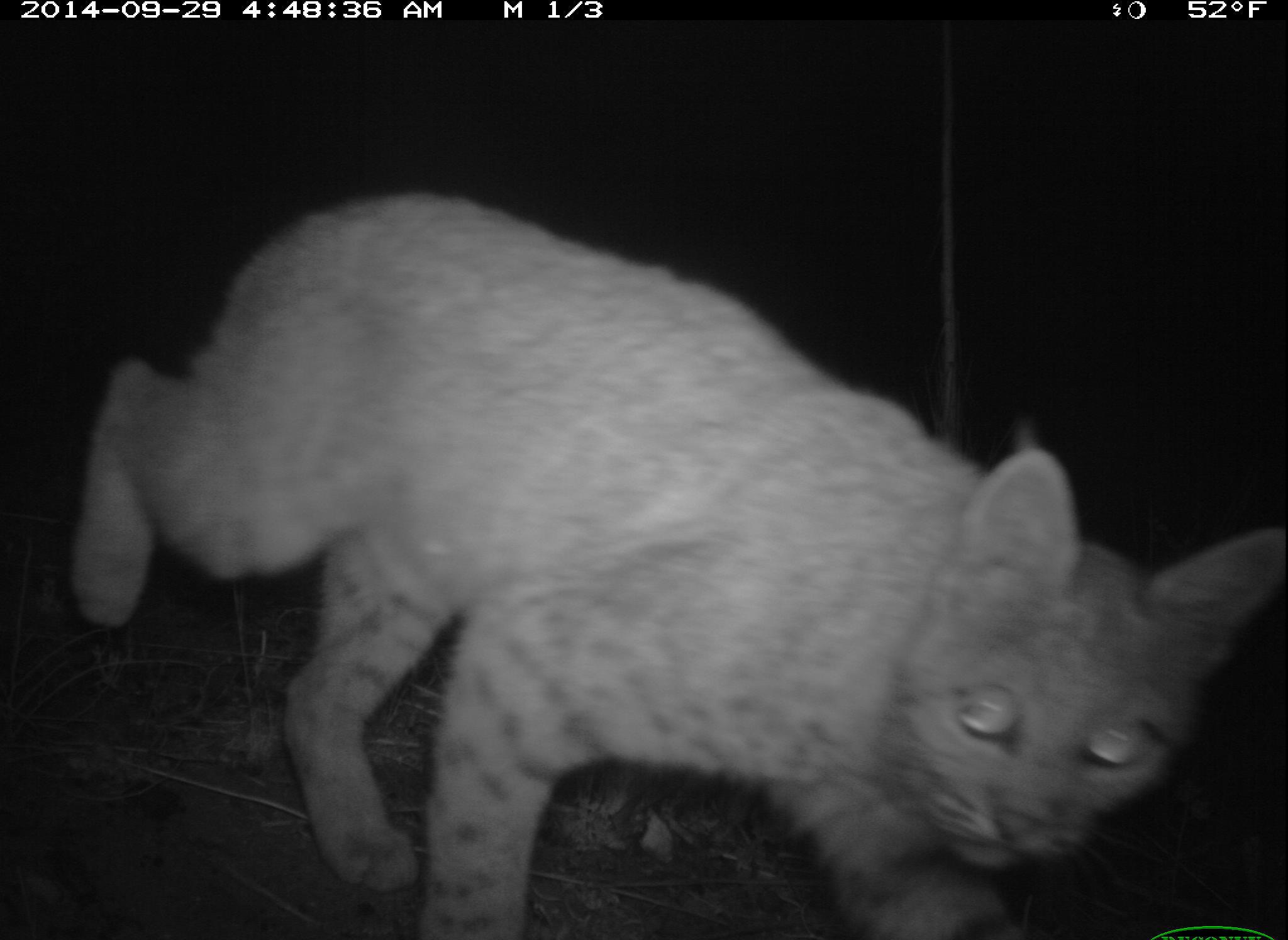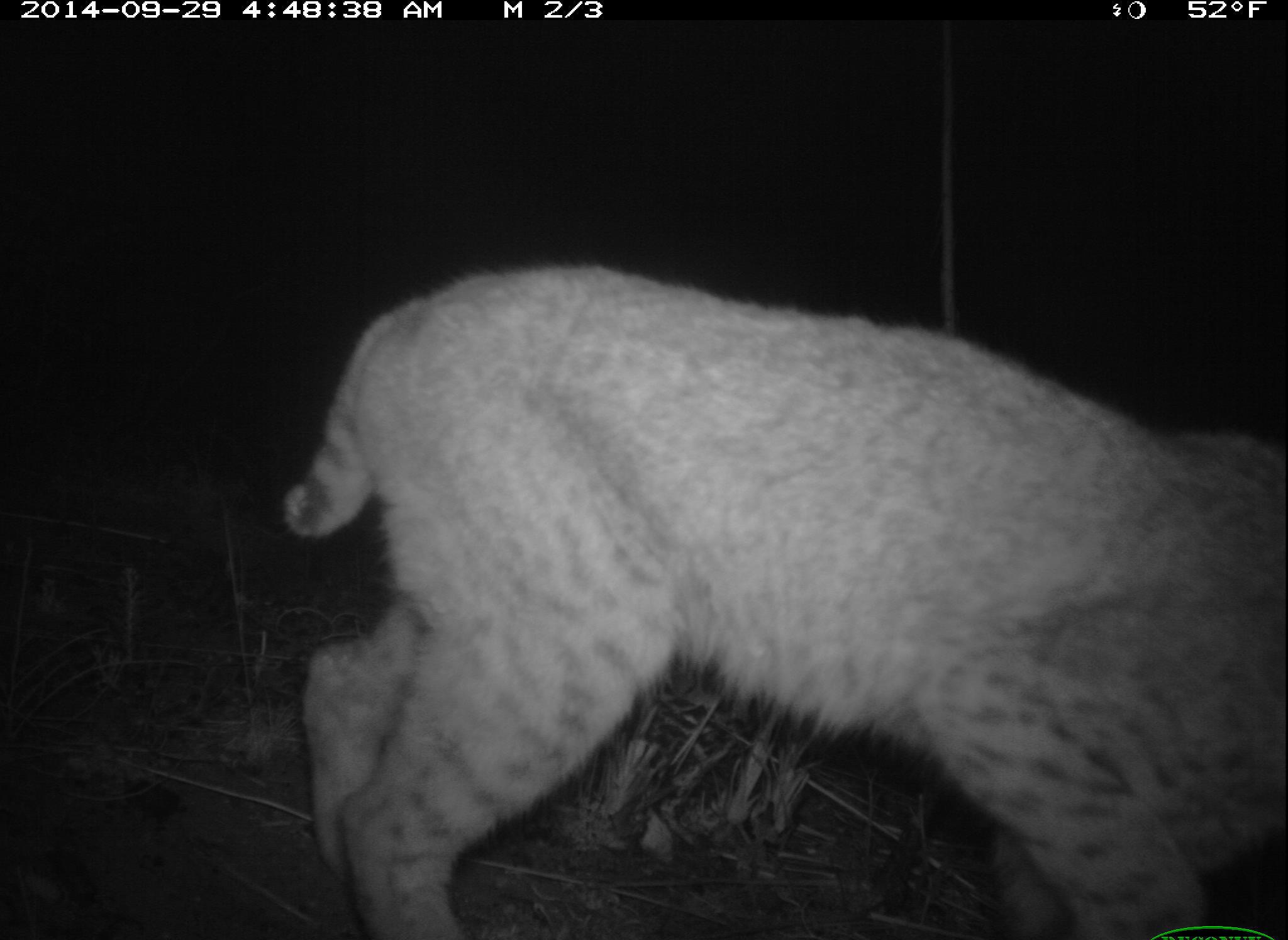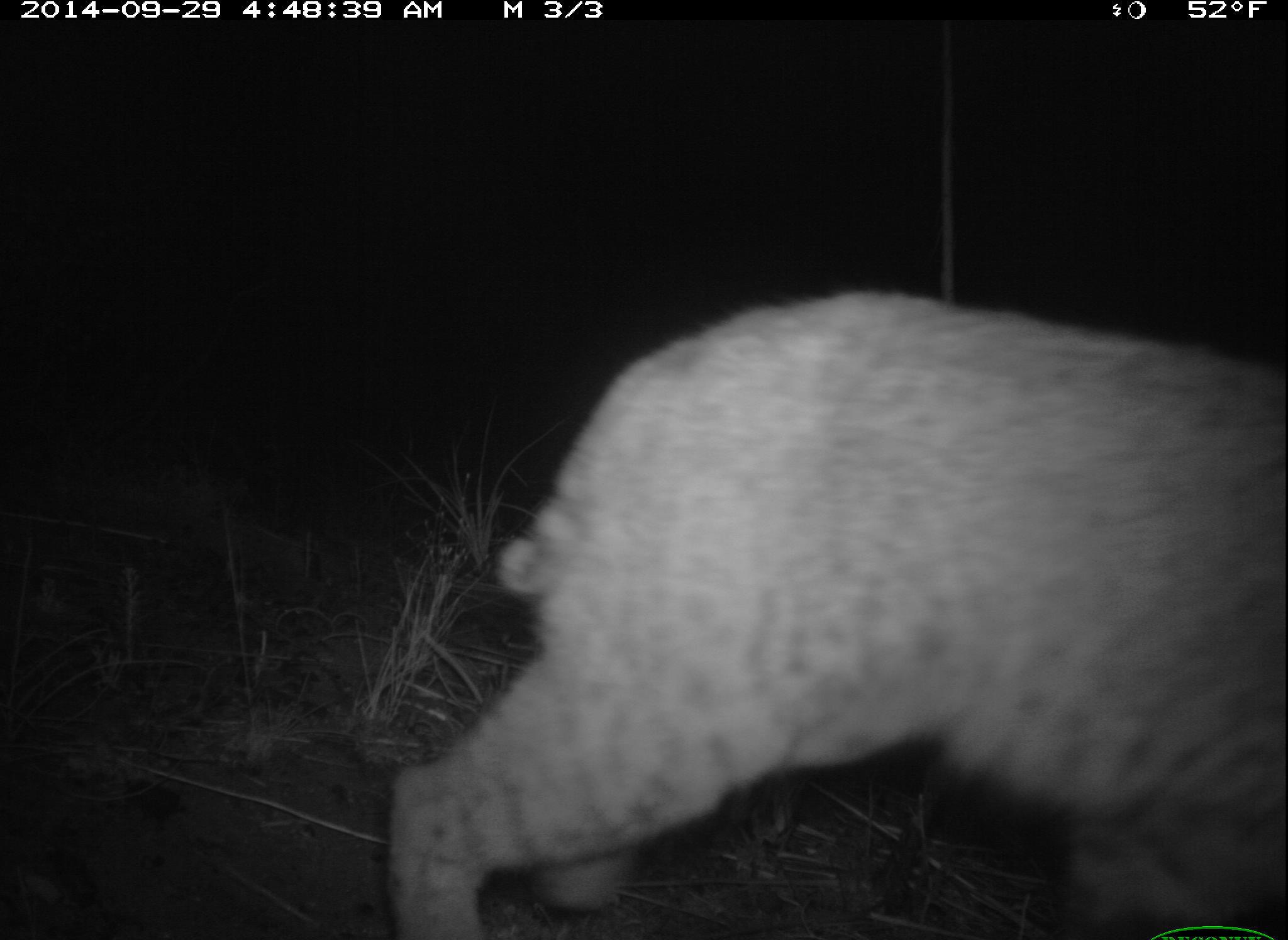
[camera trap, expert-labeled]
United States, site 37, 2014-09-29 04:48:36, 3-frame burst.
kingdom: Animalia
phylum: Chordata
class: Mammalia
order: Carnivora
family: Felidae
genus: Lynx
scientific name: Lynx rufus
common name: bobcat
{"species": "bobcat (Lynx rufus)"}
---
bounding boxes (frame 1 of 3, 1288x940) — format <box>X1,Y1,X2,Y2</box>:
bobcat: <box>69,188,1288,940</box>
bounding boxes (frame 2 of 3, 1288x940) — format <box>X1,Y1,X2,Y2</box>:
bobcat: <box>279,261,1288,940</box>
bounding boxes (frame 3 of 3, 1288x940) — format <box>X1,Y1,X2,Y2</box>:
bobcat: <box>385,292,1288,940</box>